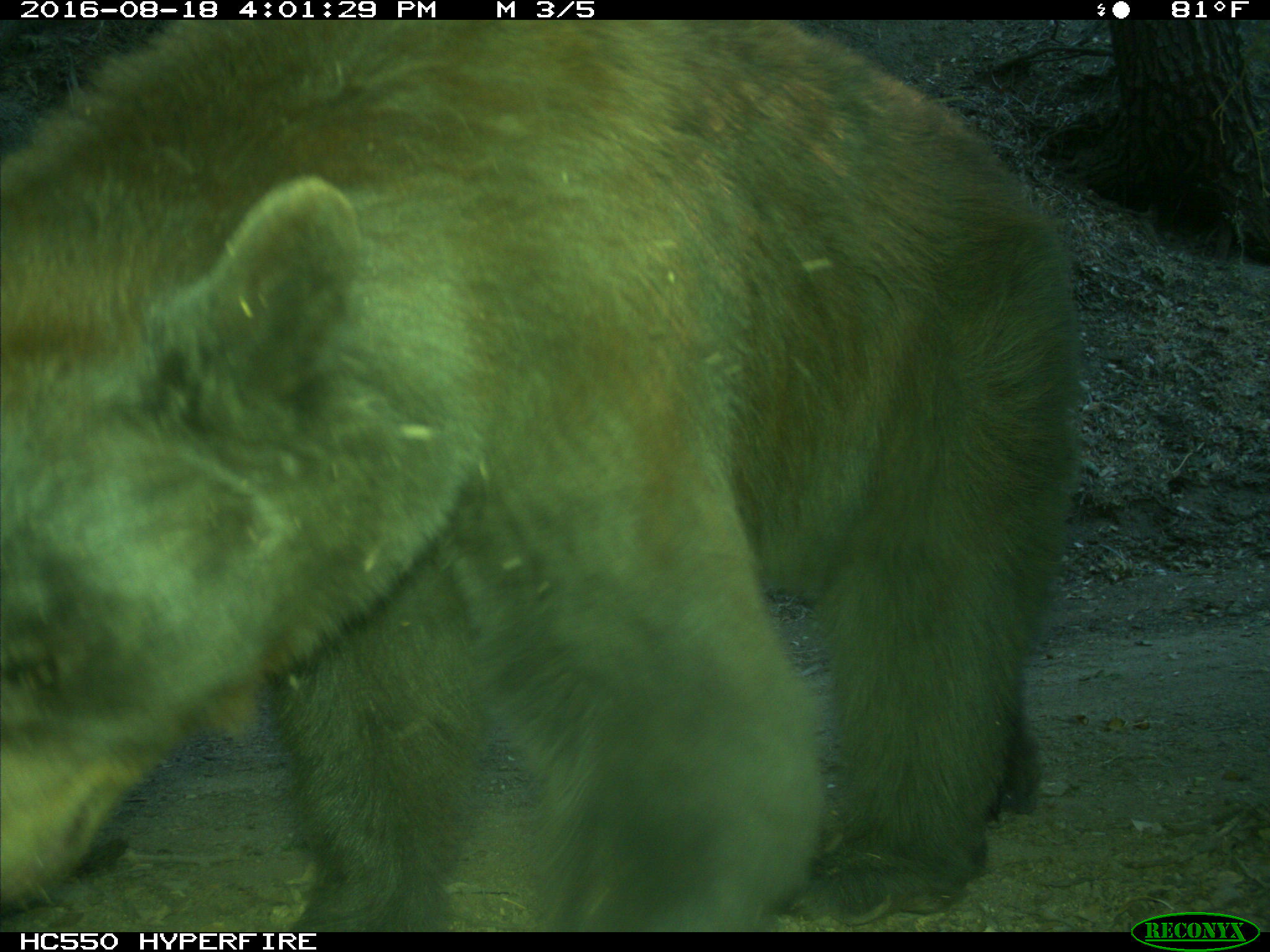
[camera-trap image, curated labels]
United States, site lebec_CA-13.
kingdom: Animalia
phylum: Chordata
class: Mammalia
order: Carnivora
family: Ursidae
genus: Ursus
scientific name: Ursus americanus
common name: american black bear